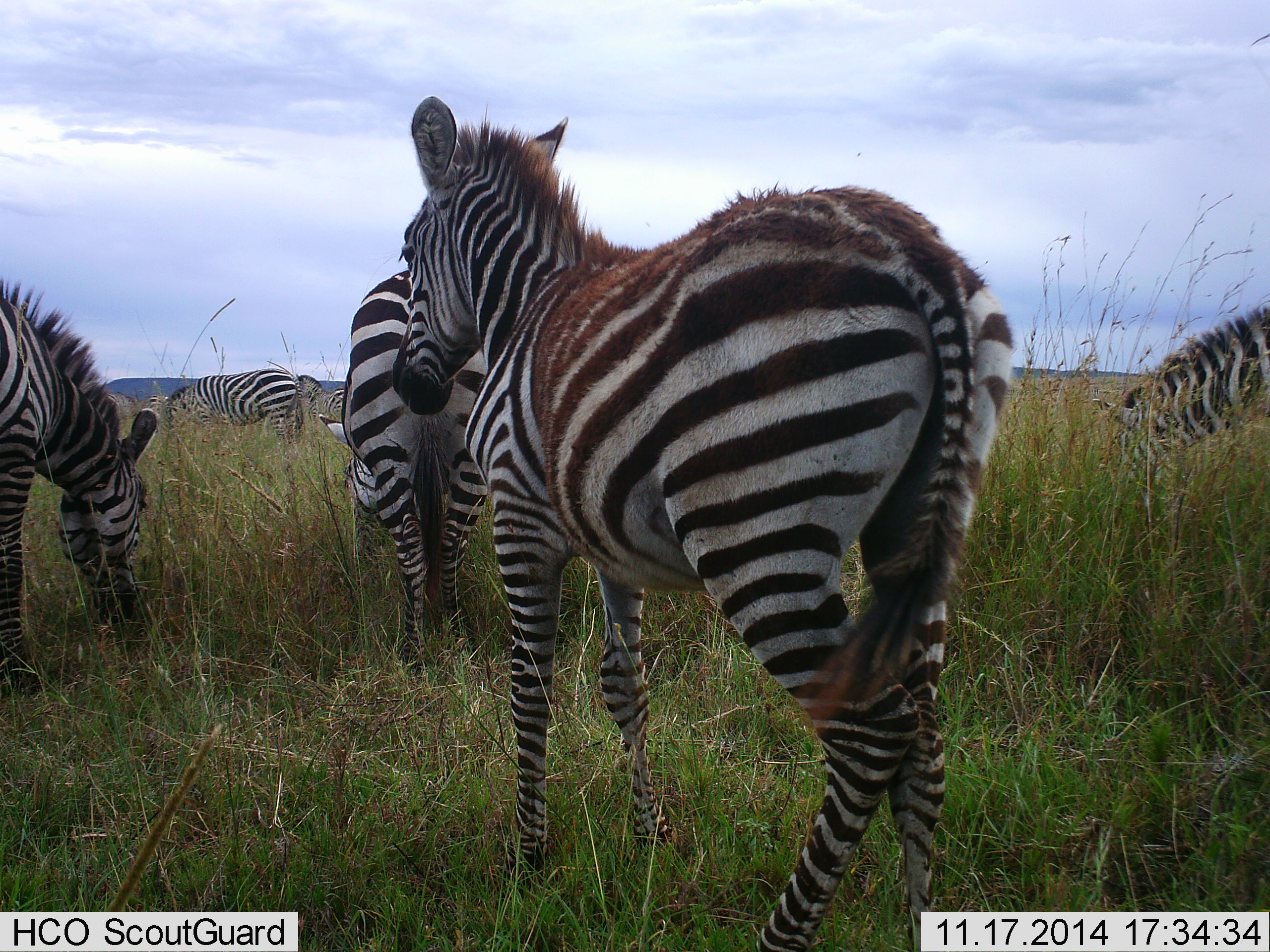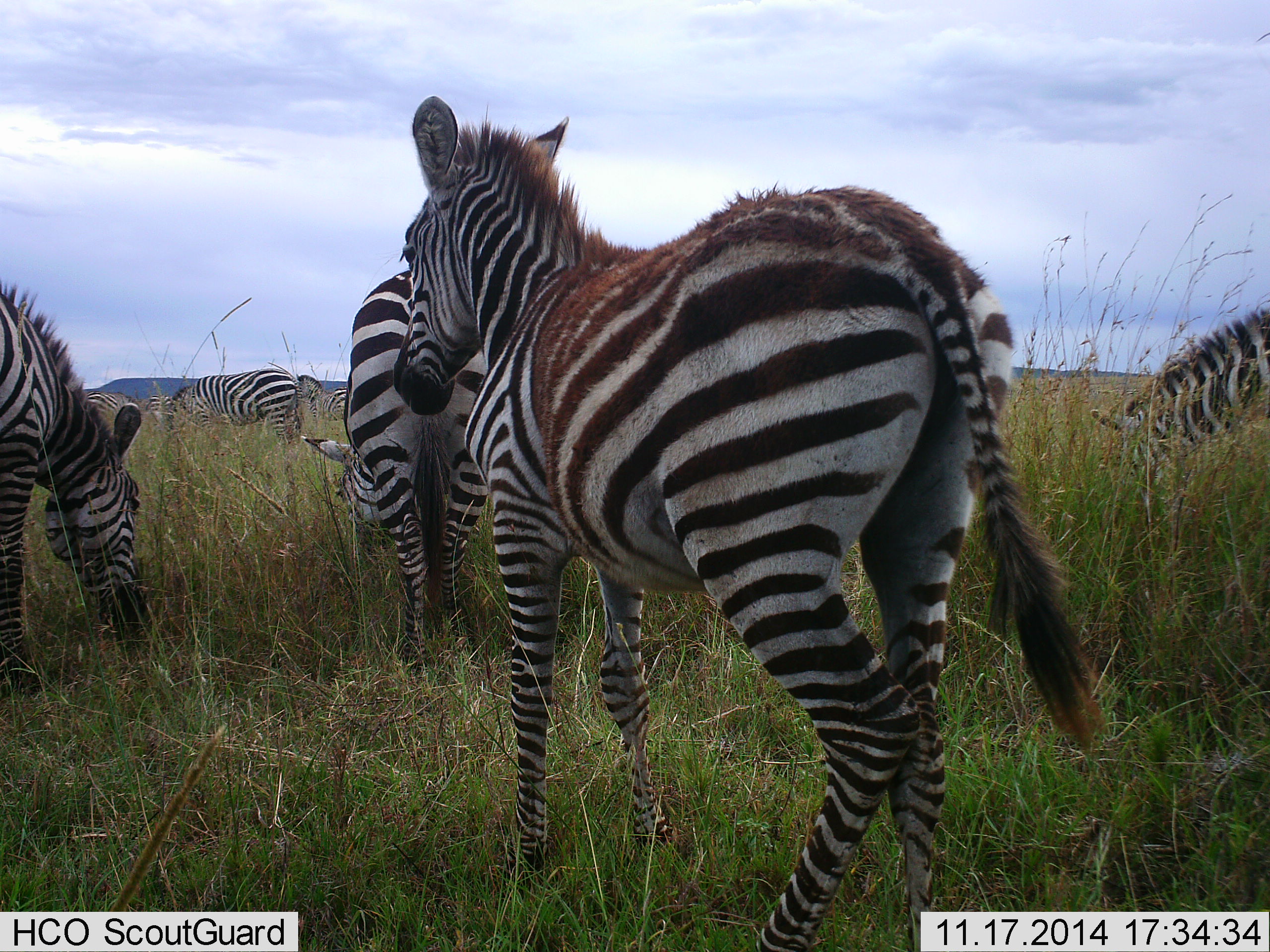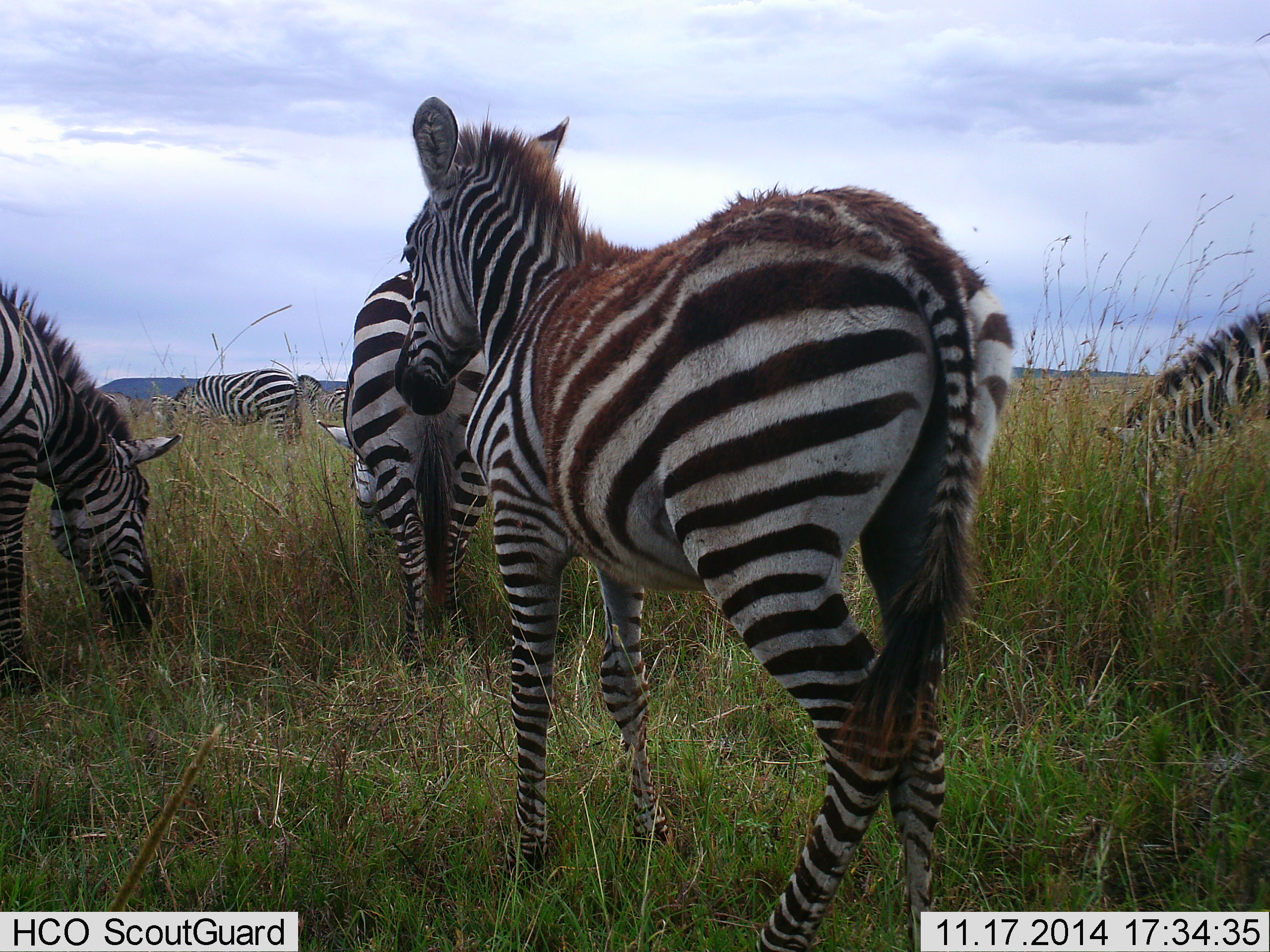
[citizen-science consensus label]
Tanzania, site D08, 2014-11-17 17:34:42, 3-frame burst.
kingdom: Animalia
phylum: Chordata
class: Mammalia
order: Perissodactyla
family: Equidae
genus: Equus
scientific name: Equus quagga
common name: plains zebra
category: zebra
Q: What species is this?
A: Zebra (plains zebra) (Equus quagga).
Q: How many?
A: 7.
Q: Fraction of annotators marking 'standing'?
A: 60%.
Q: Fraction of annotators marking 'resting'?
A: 0%.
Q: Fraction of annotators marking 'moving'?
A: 20%.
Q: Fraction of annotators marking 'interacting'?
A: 0%.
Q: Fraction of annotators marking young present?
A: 40%.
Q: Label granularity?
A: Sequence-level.